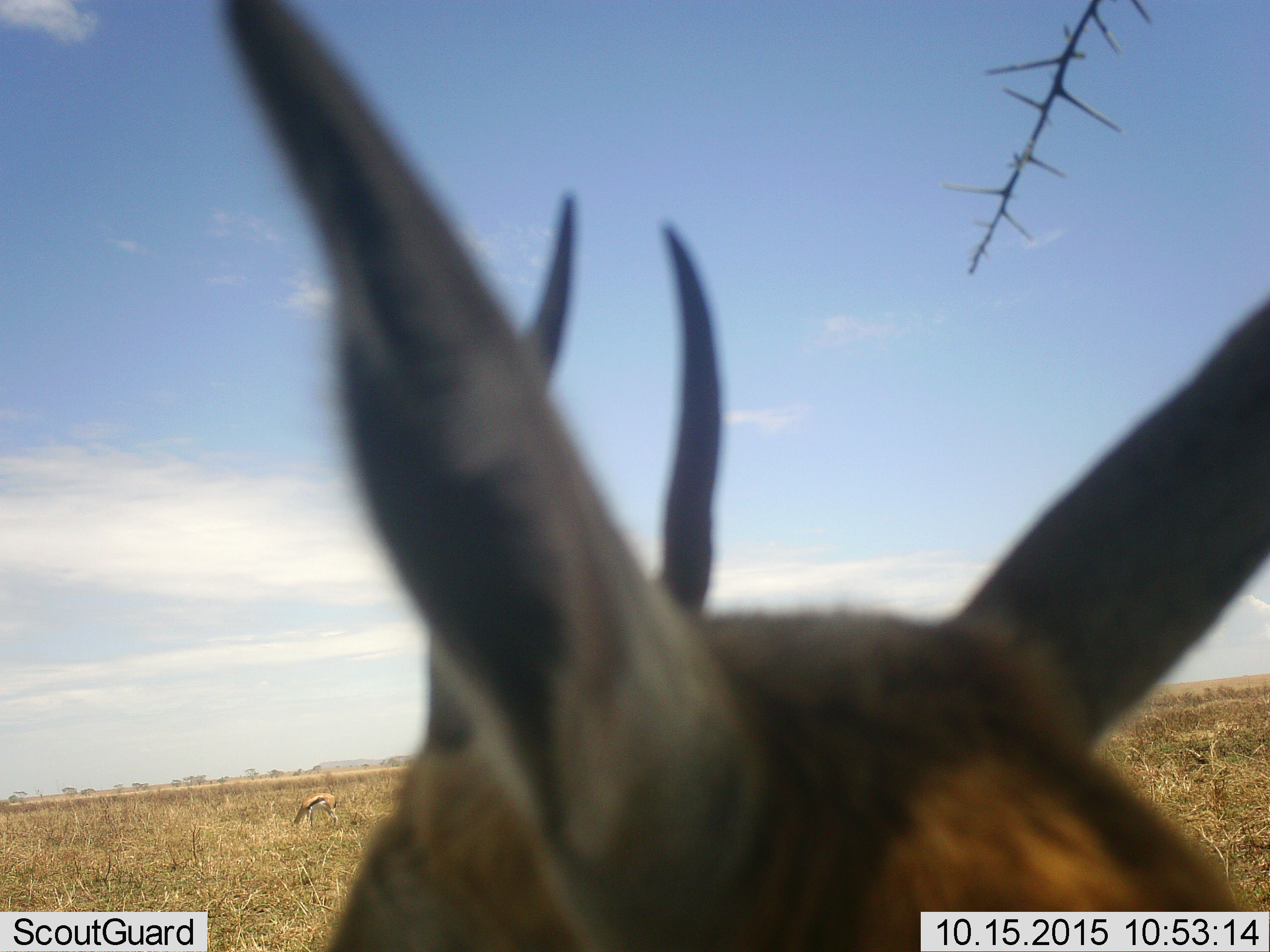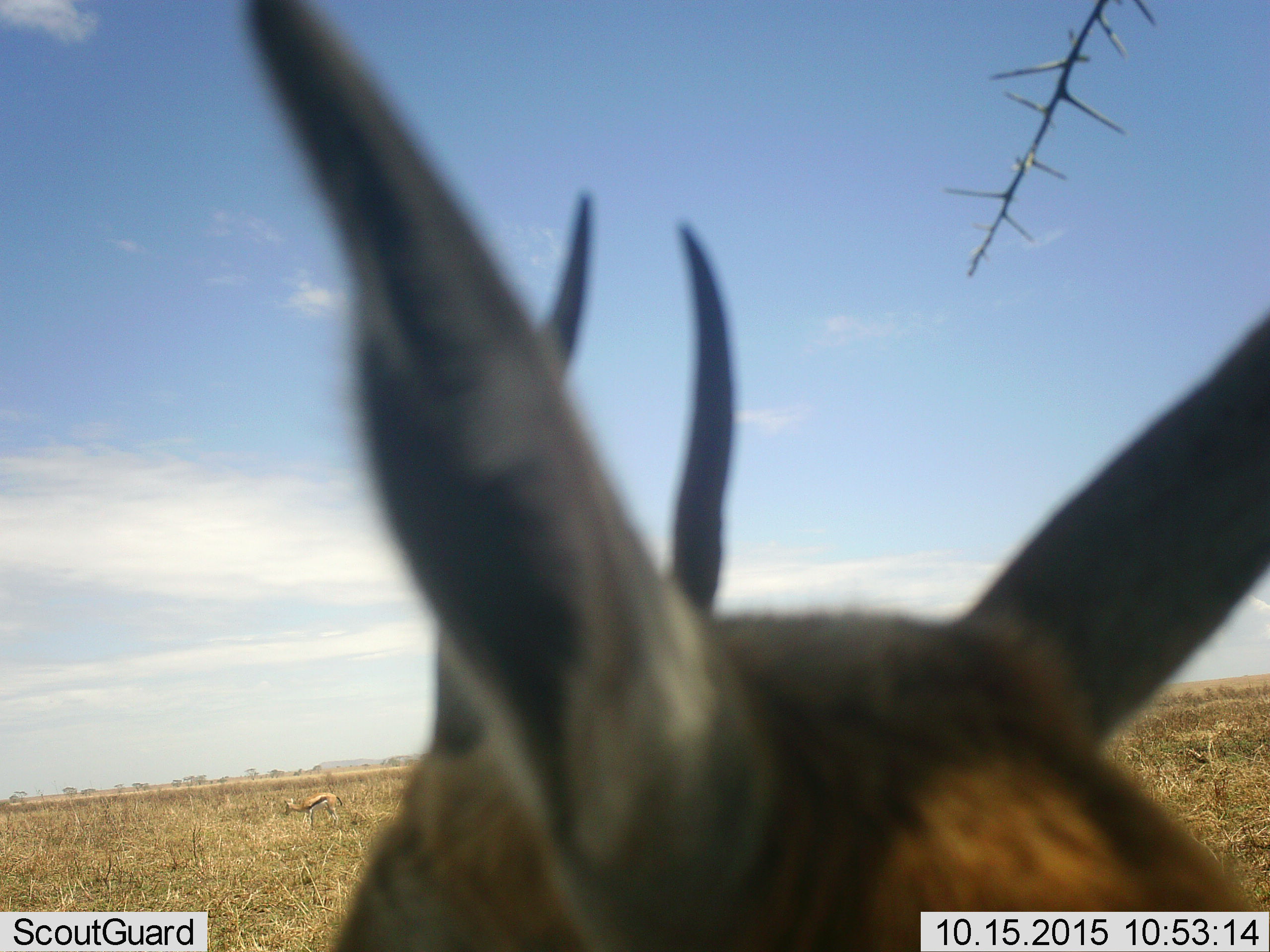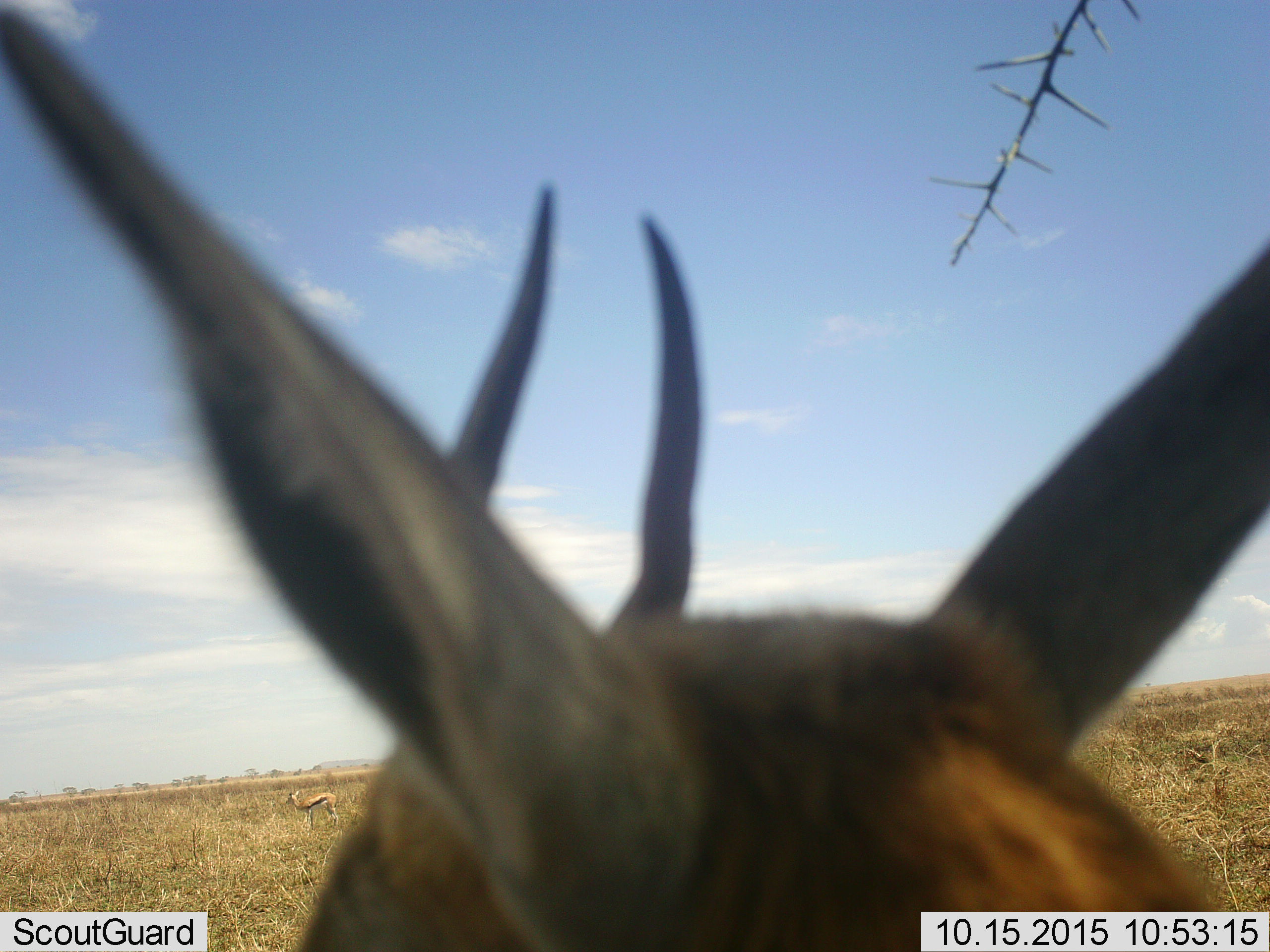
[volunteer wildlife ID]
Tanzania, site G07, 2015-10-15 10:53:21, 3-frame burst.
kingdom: Animalia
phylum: Chordata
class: Mammalia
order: Artiodactyla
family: Bovidae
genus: Eudorcas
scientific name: Eudorcas thomsonii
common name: thomson's gazelle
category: gazellethomsons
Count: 2.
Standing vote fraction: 100%.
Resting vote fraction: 0%.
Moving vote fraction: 0%.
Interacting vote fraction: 0%.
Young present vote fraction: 0%.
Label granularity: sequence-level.